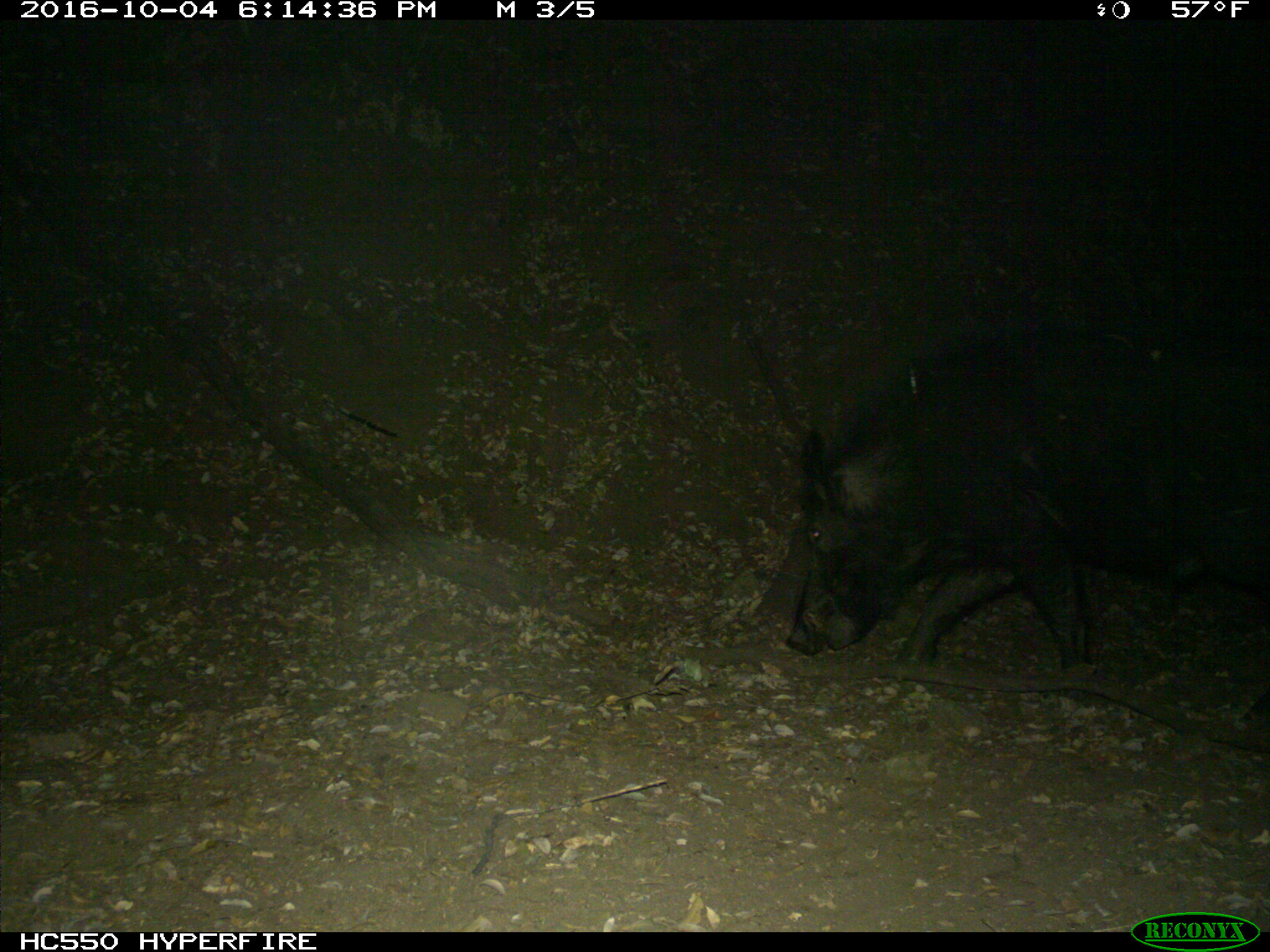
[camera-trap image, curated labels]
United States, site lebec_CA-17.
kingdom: Animalia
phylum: Chordata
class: Mammalia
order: Artiodactyla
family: Suidae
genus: Sus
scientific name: Sus scrofa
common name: wild boar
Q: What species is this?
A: Sus scrofa (wild boar).